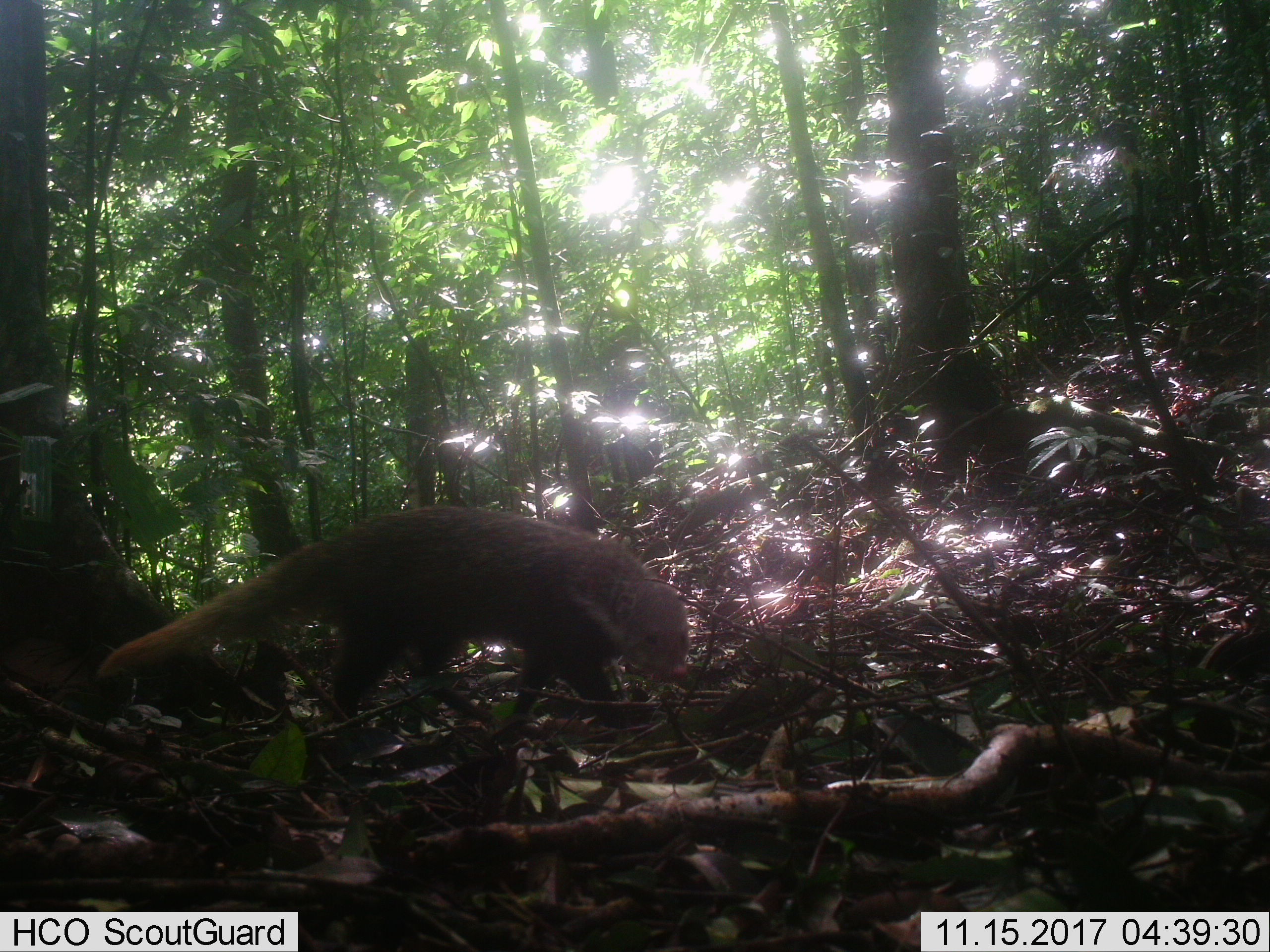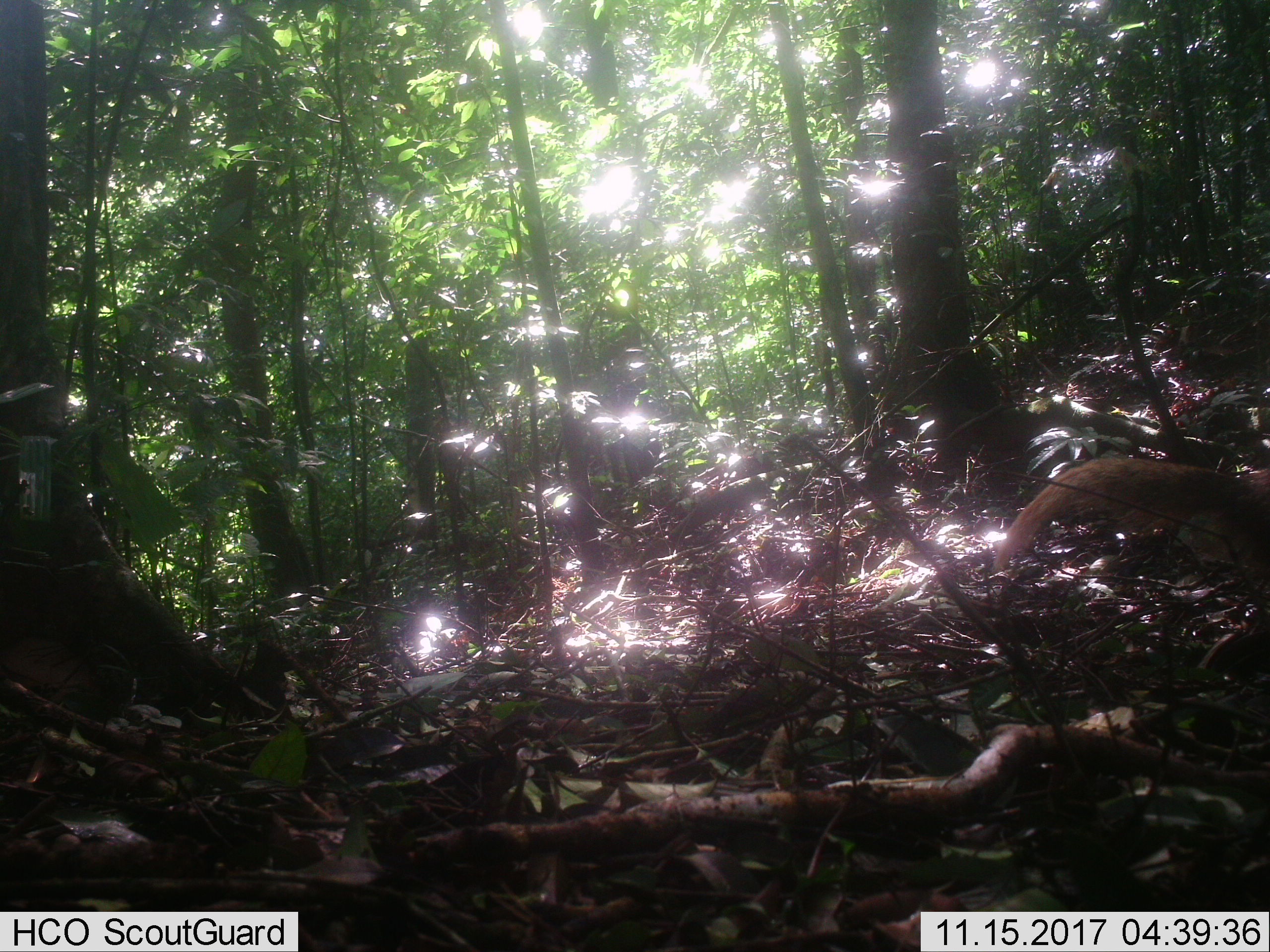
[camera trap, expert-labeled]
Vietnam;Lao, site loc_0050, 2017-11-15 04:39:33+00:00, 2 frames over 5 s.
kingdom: Animalia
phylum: Chordata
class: Mammalia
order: Carnivora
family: Herpestidae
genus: Urva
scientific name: Urva urva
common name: crab-eating mongoose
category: crab eating mongoose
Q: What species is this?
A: Crab eating mongoose (crab-eating mongoose) (Urva urva).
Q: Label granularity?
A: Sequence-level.